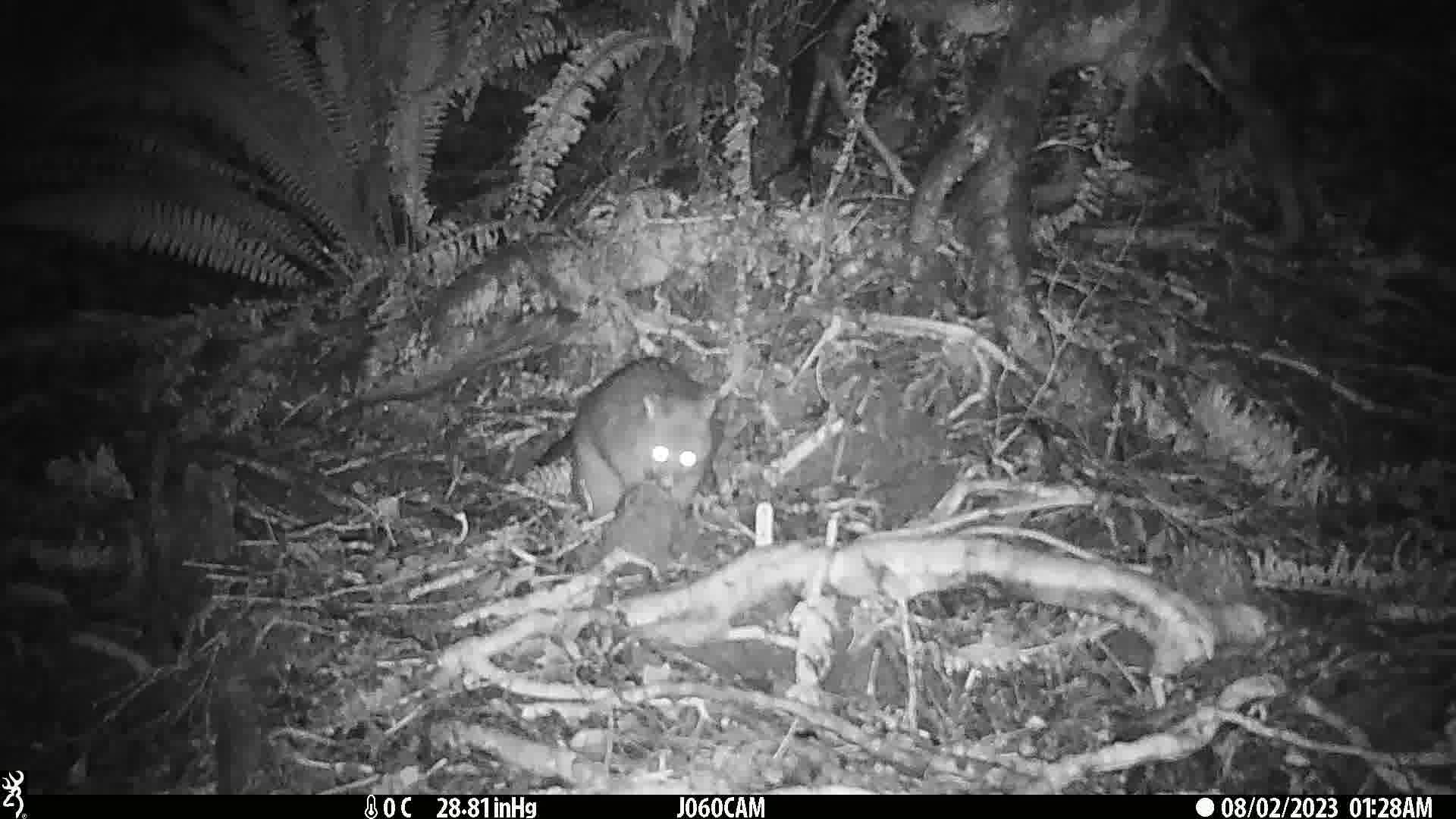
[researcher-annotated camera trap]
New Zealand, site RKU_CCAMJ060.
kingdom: Animalia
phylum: Chordata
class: Mammalia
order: Diprotodontia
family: Phalangeridae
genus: Trichosurus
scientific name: Trichosurus vulpecula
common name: common brushtail possum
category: possum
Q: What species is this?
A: Possum (common brushtail possum) (Trichosurus vulpecula).